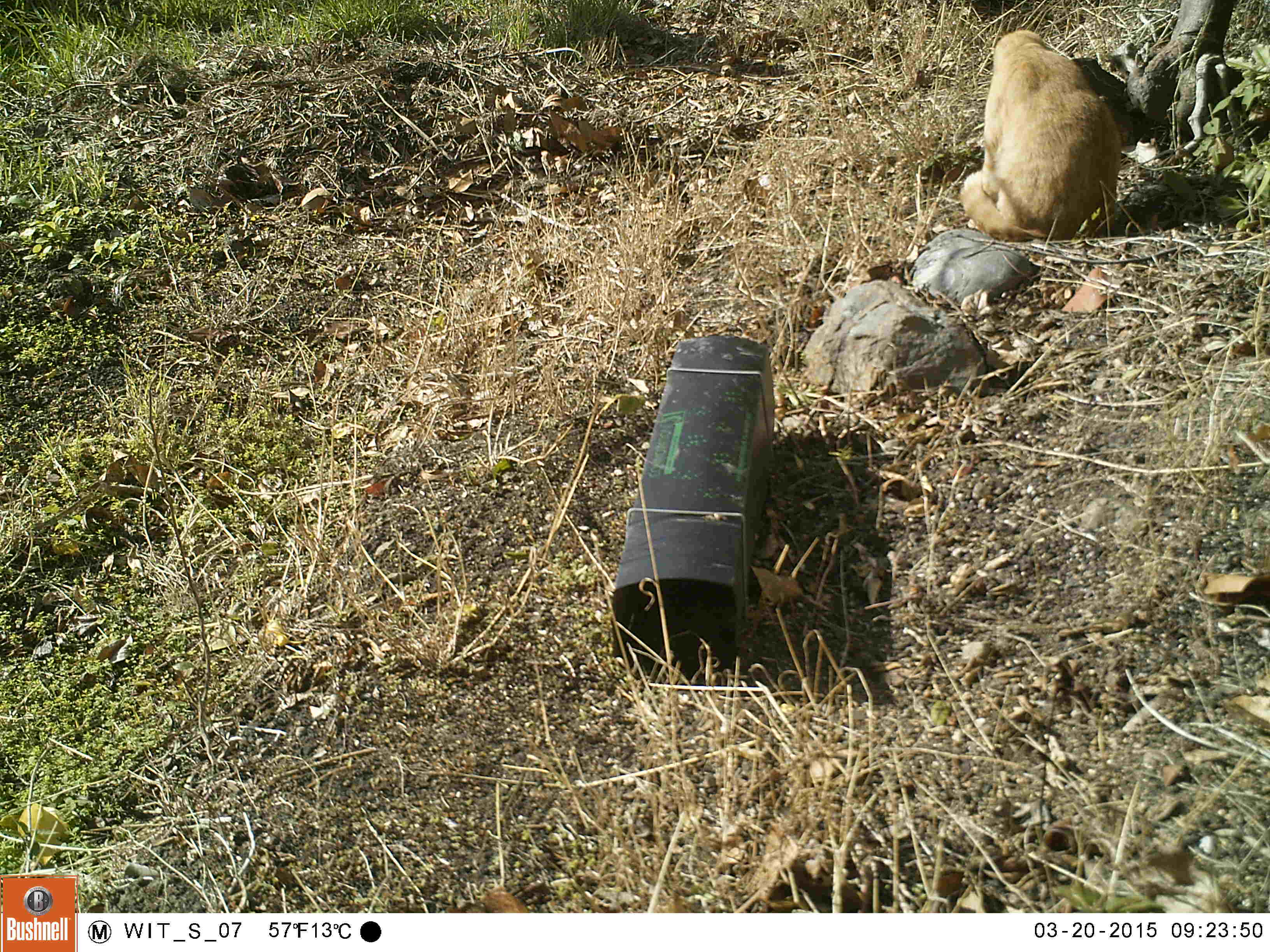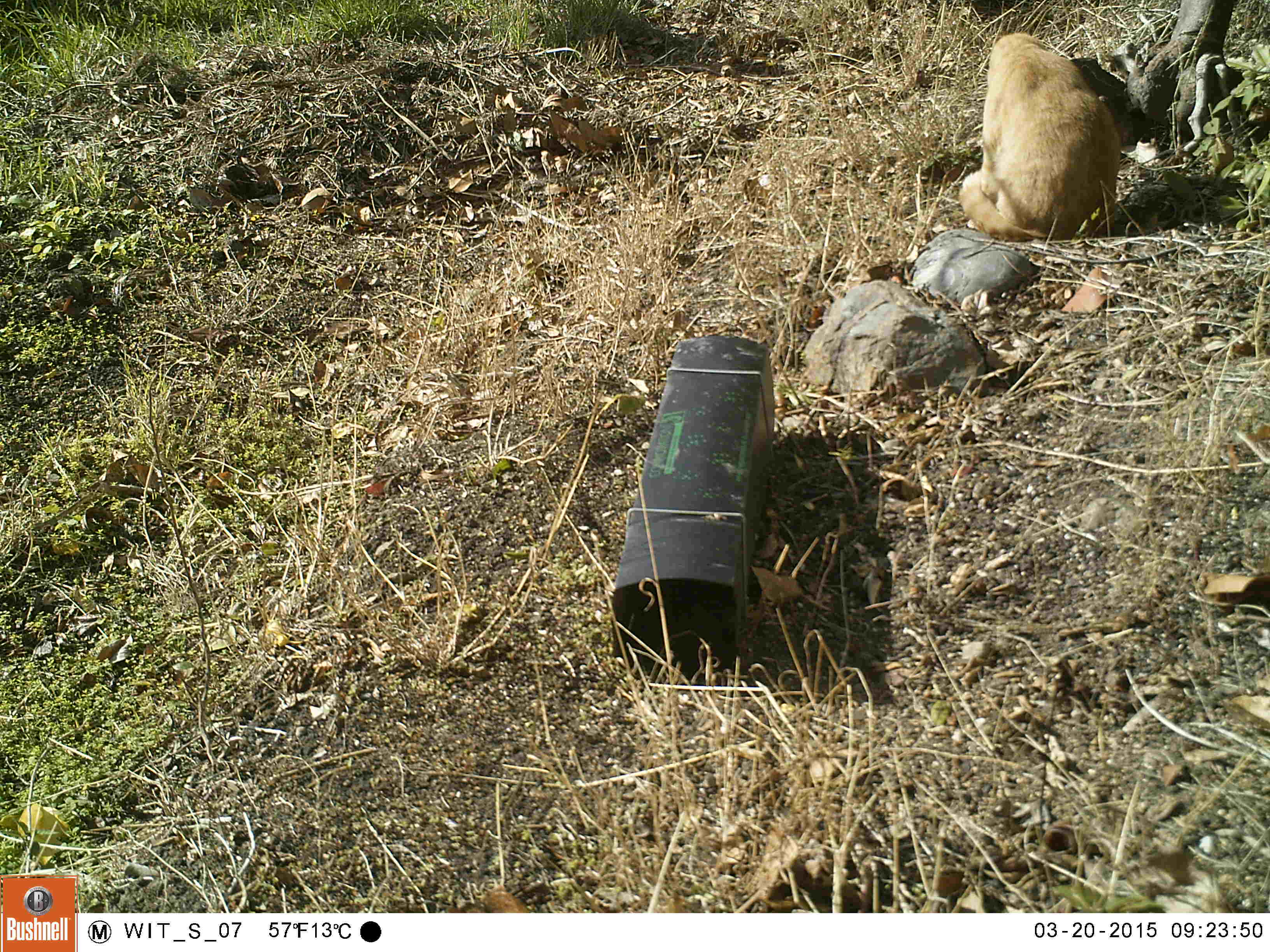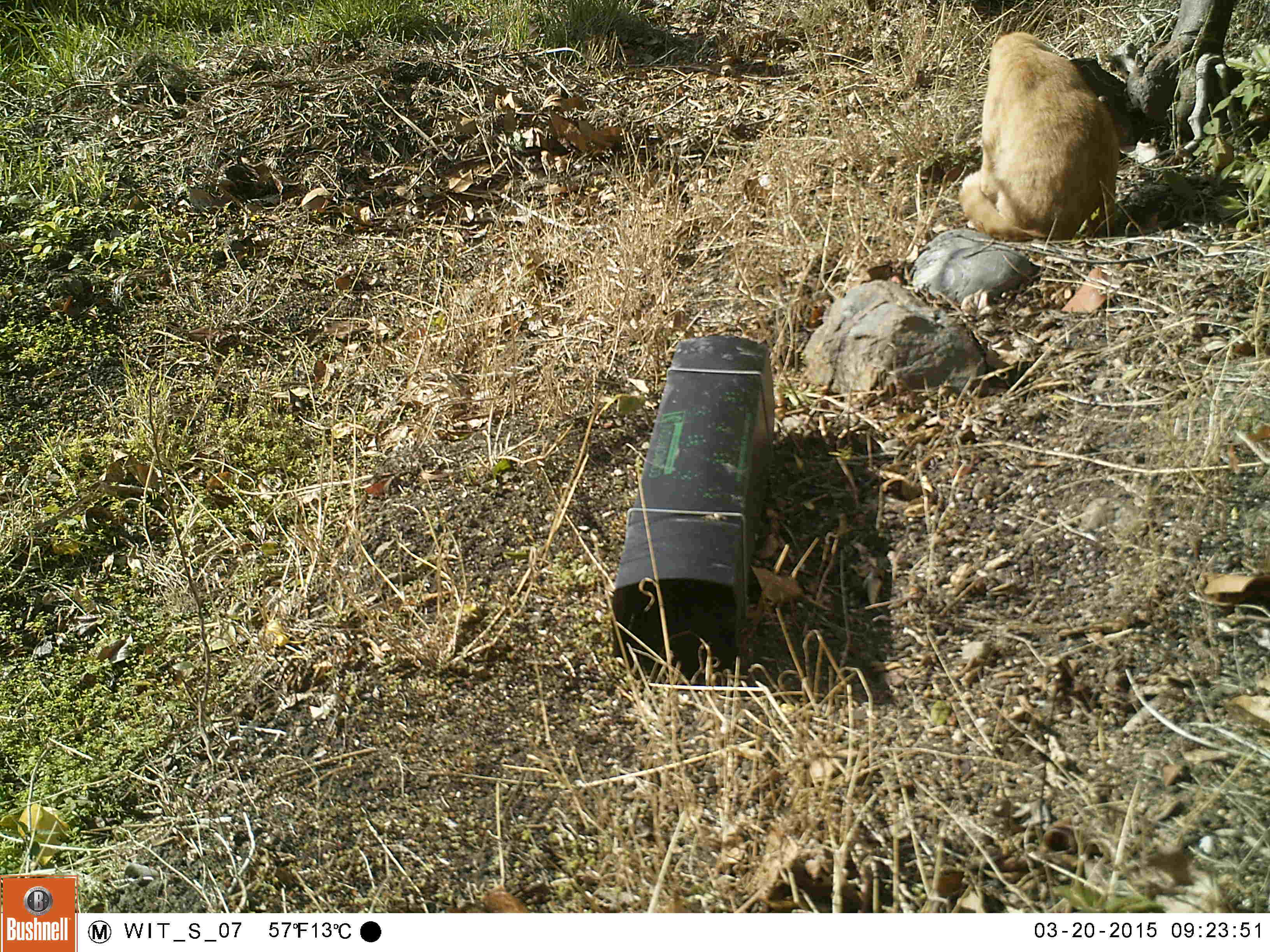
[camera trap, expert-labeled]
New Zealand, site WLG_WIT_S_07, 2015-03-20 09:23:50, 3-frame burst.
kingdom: Animalia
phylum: Chordata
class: Mammalia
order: Carnivora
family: Felidae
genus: Felis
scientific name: Felis catus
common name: domestic cat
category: cat